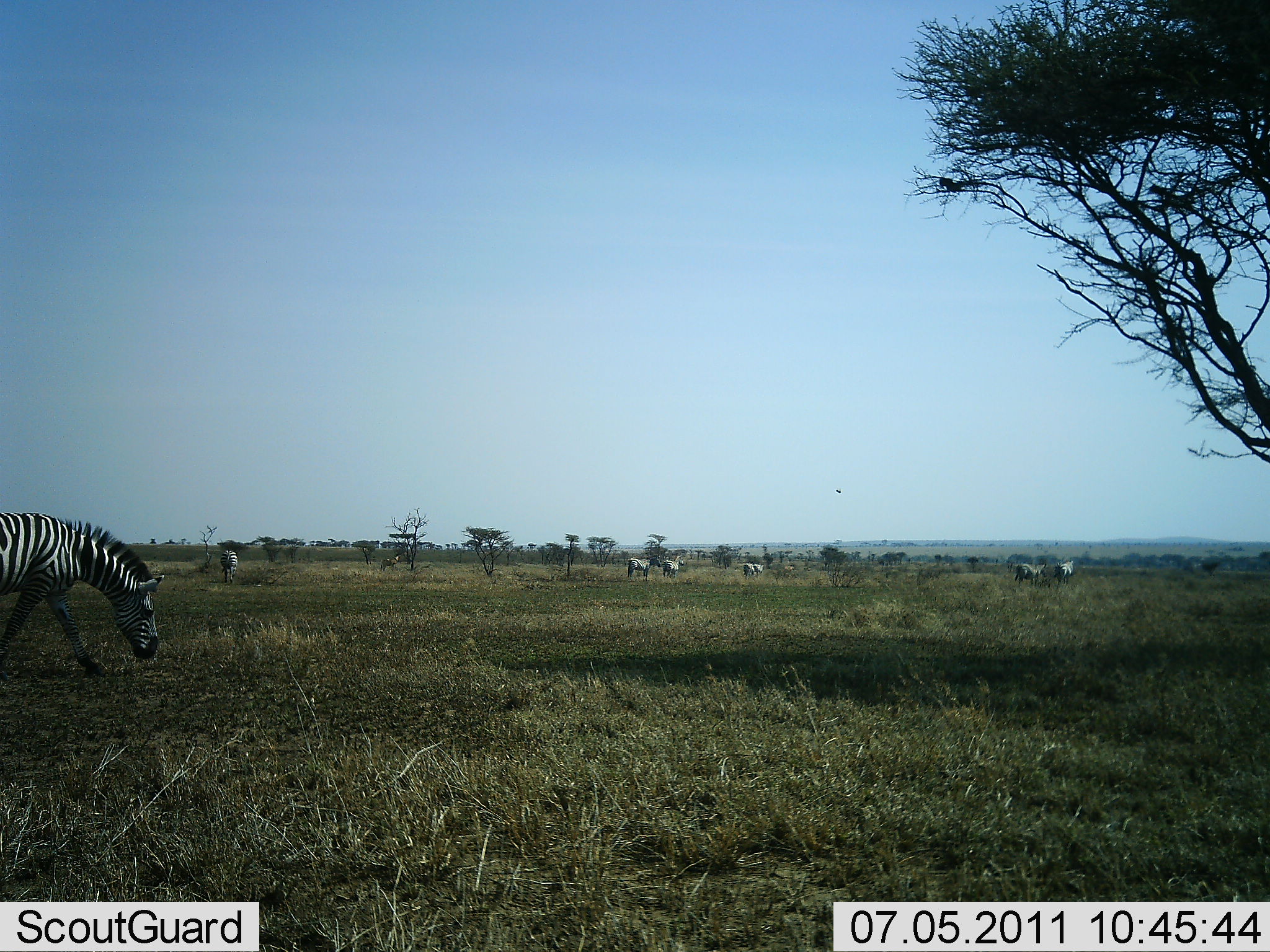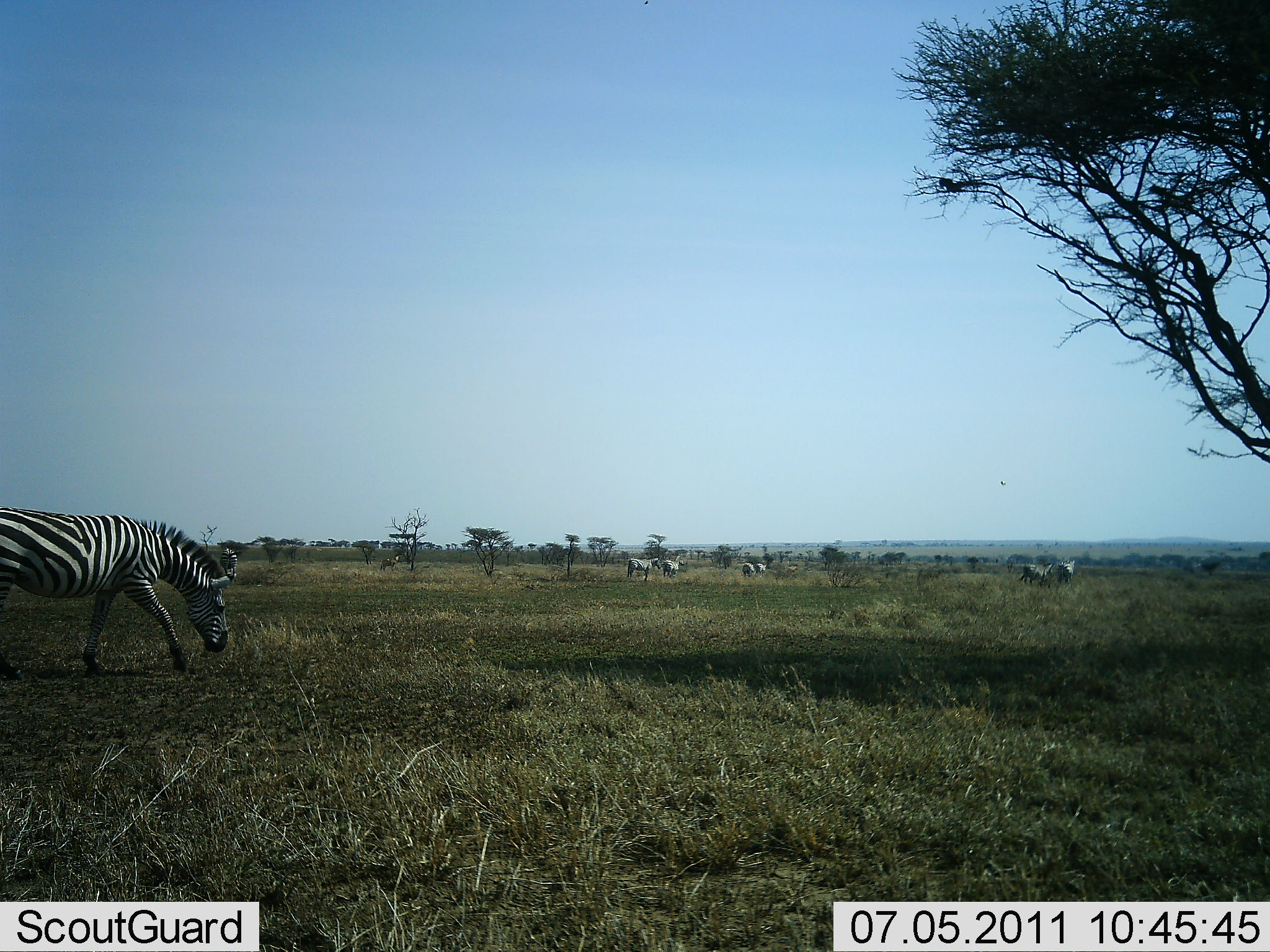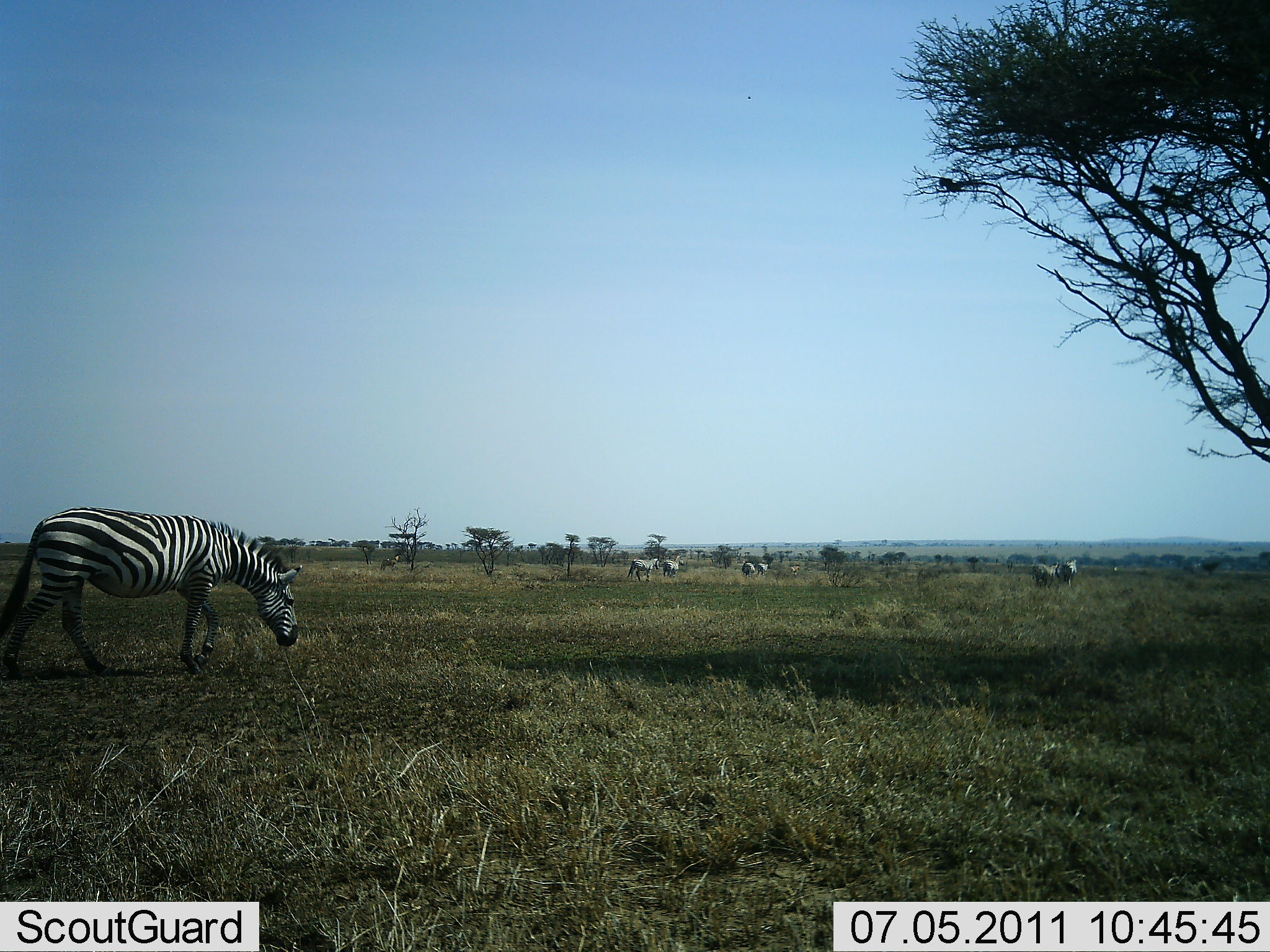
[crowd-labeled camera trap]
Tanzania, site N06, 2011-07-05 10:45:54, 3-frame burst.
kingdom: Animalia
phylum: Chordata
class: Mammalia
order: Perissodactyla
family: Equidae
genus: Equus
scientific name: Equus quagga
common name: plains zebra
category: zebra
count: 7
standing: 38%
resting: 0%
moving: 77%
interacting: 0%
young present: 0%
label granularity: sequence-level